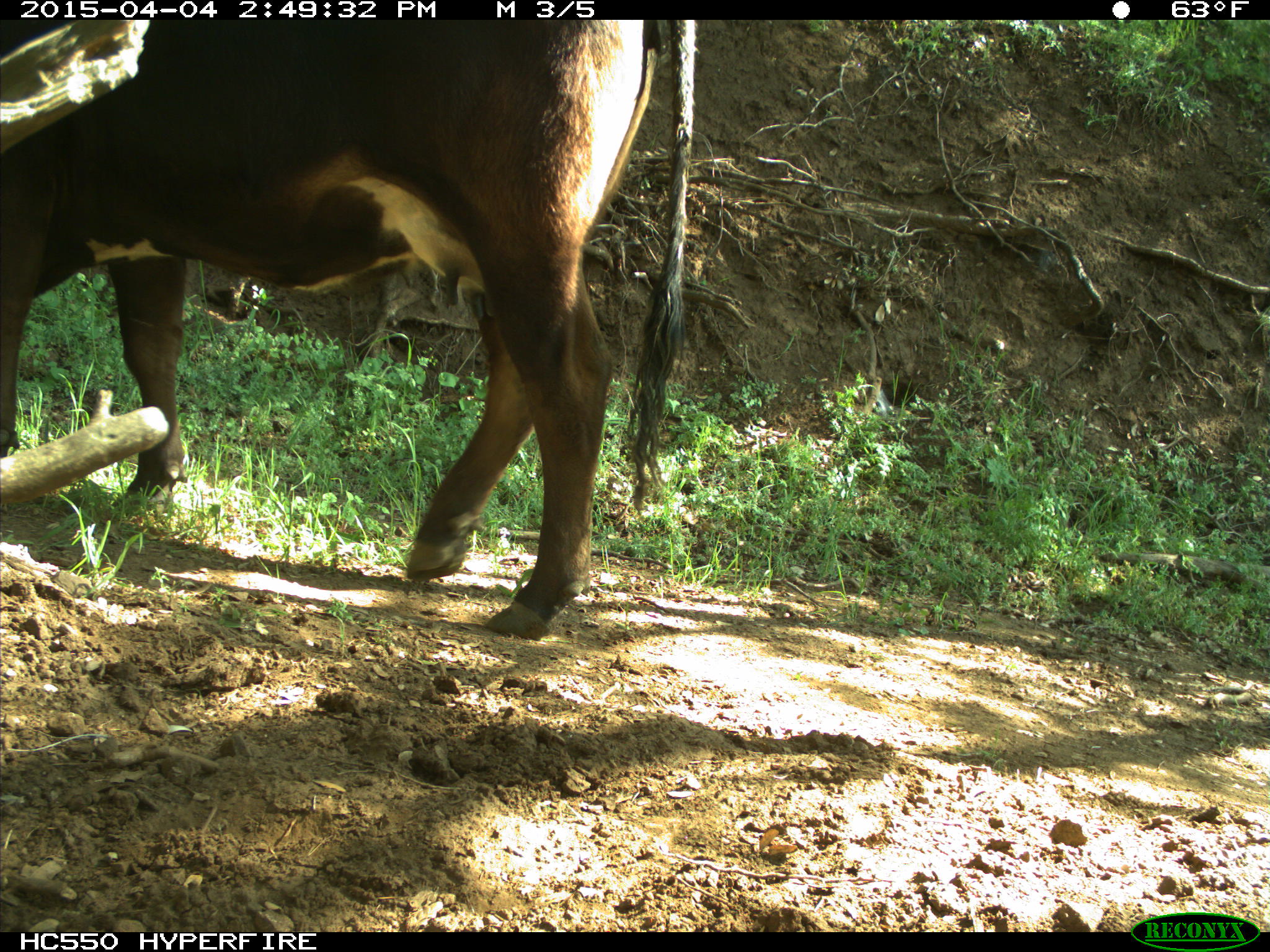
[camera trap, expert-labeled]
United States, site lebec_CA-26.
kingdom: Animalia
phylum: Chordata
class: Mammalia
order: Artiodactyla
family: Bovidae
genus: Bos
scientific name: Bos taurus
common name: domestic cow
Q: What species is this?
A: Bos taurus (domestic cow).